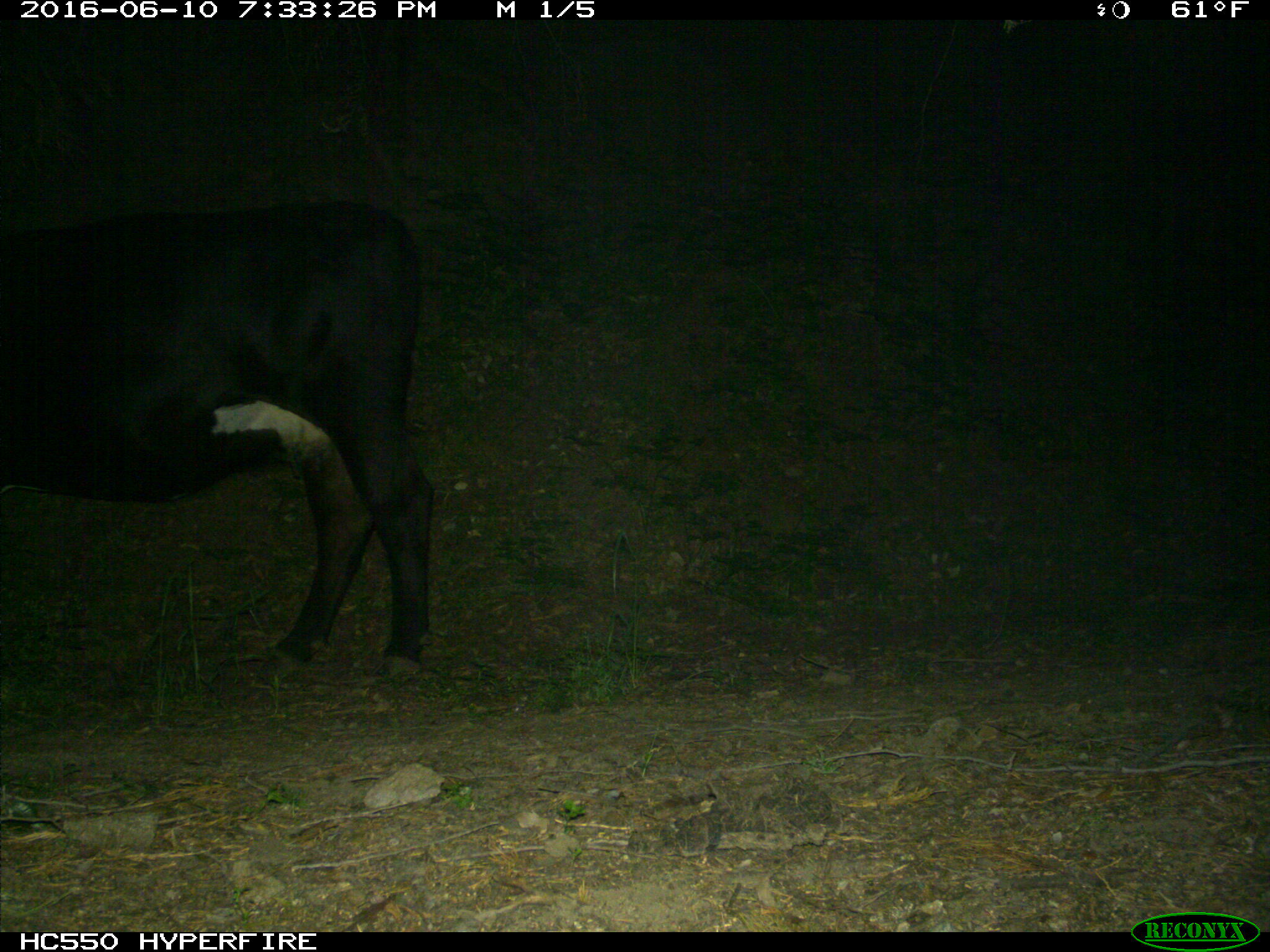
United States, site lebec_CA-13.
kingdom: Animalia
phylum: Chordata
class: Mammalia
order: Artiodactyla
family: Bovidae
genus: Bos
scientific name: Bos taurus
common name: domestic cow